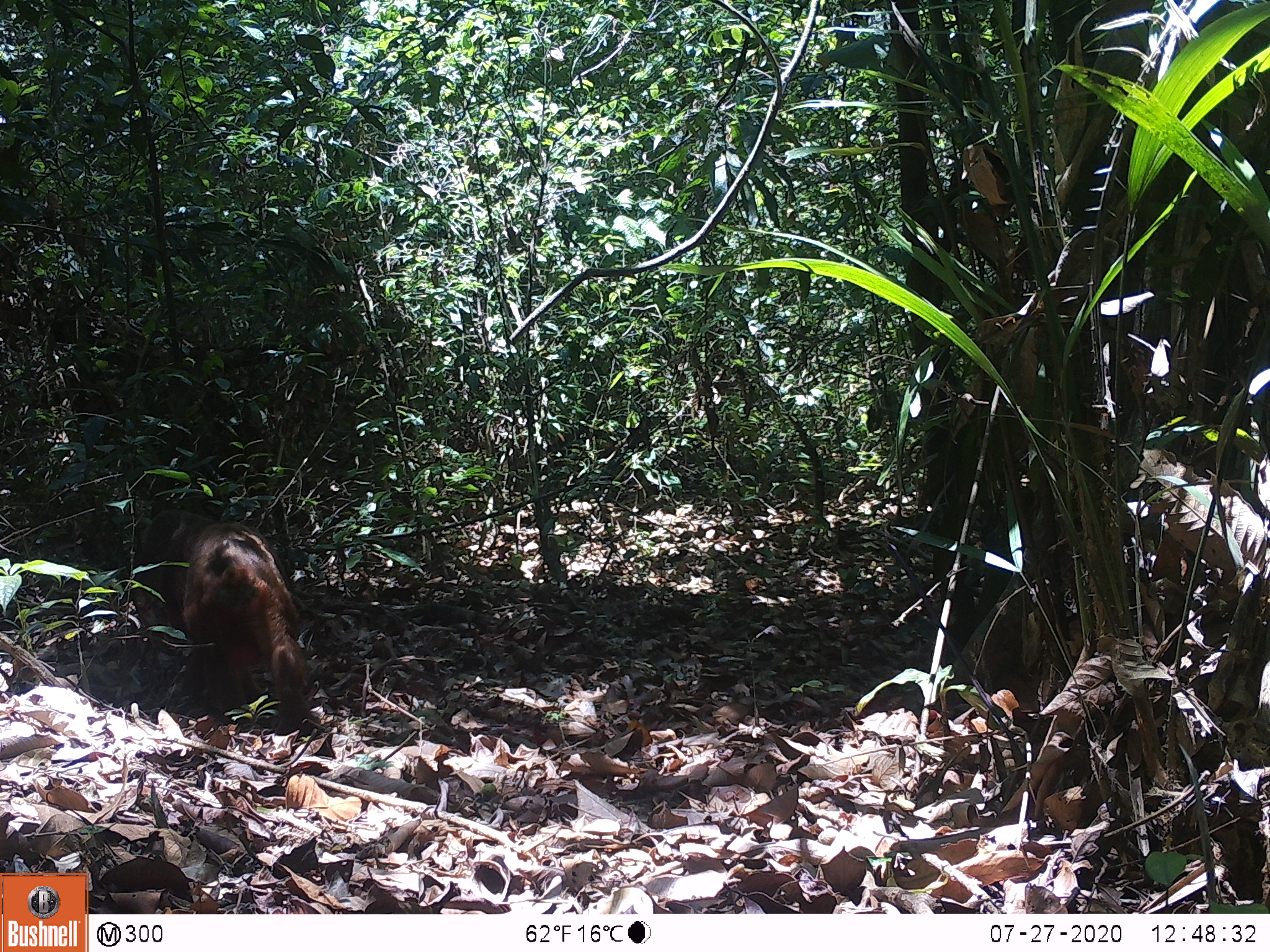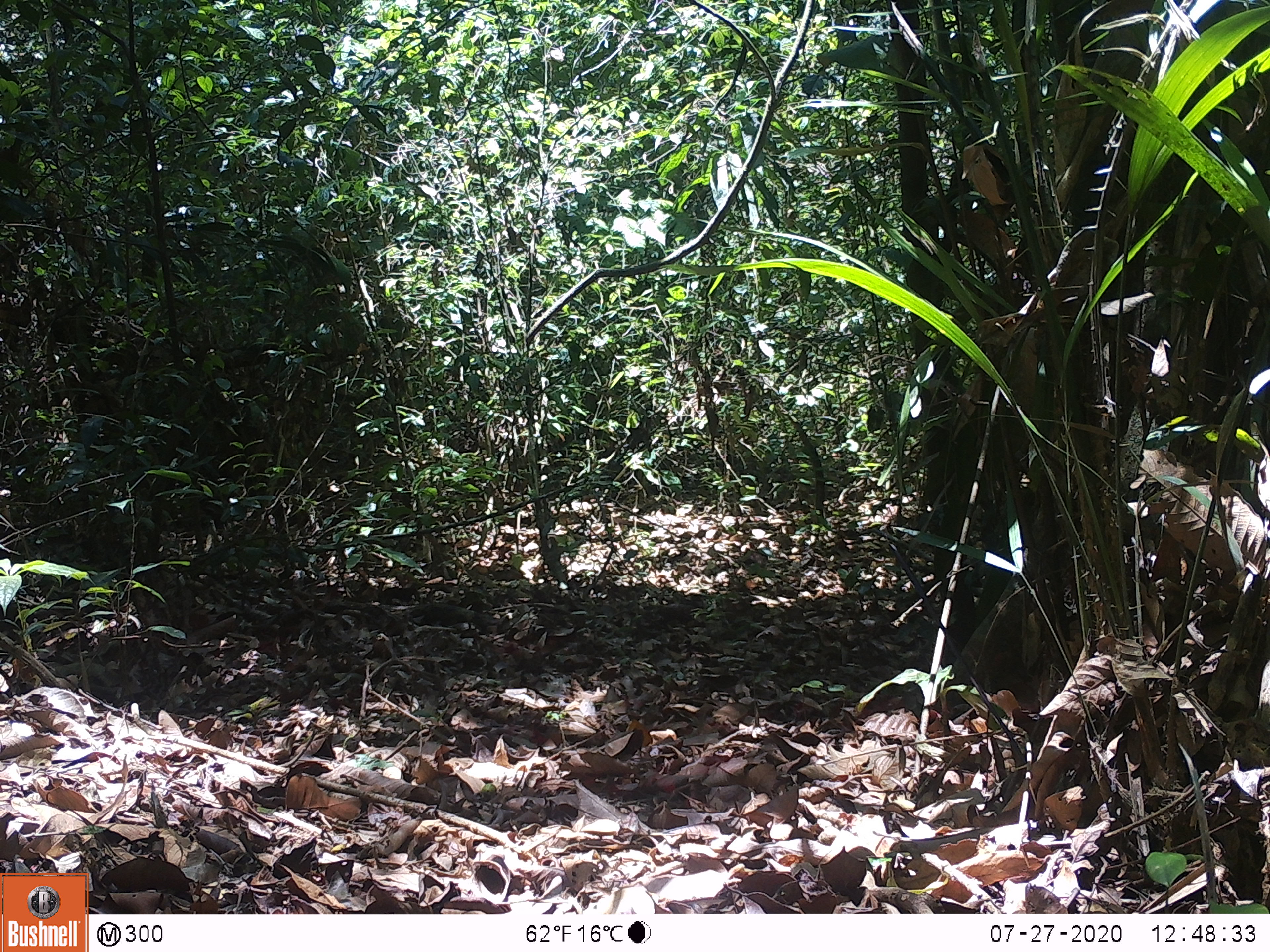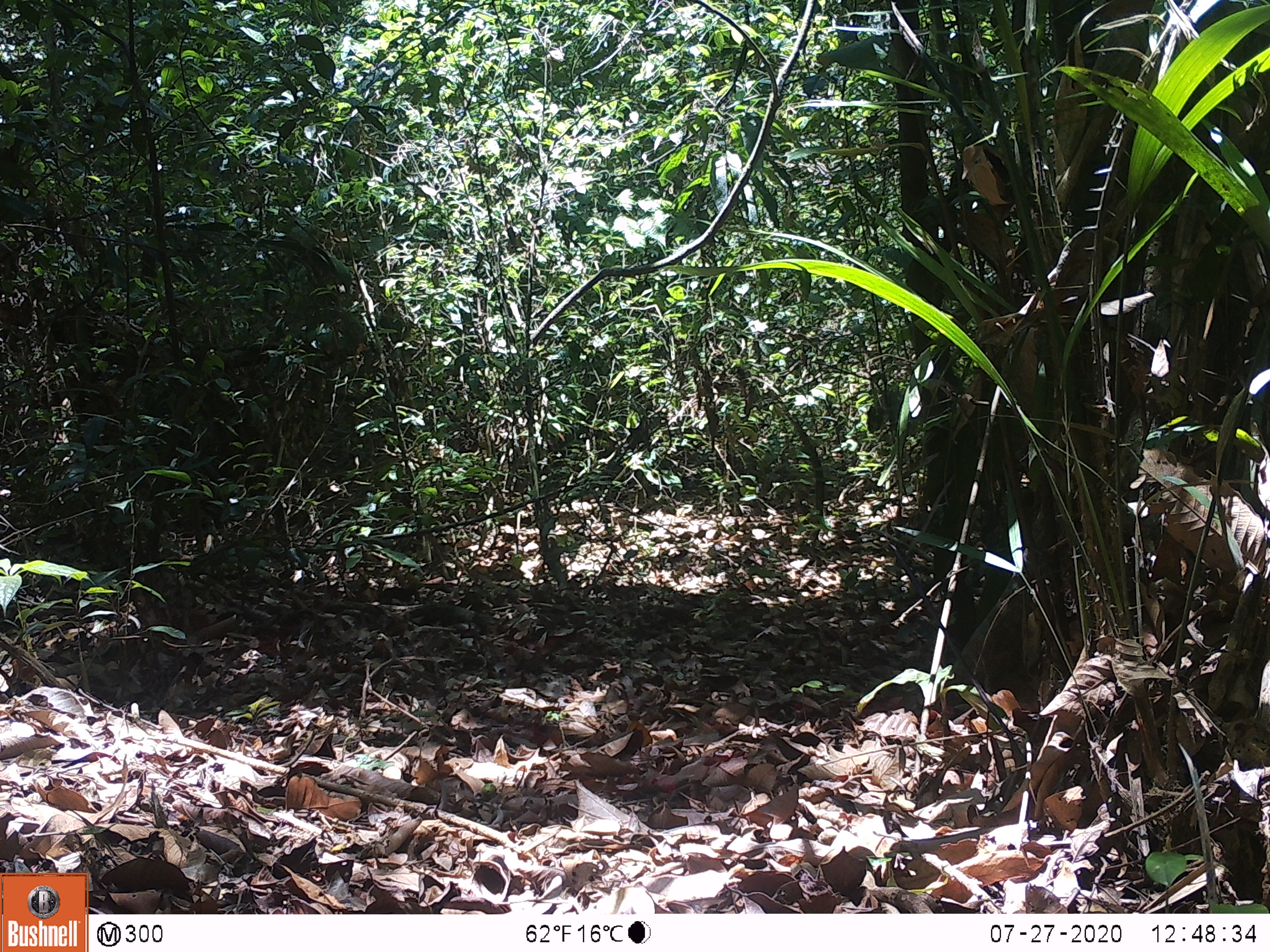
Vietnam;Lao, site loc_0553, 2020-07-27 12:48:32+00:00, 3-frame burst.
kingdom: Animalia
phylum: Chordata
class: Mammalia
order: Primates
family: Cercopithecidae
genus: Macaca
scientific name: Macaca arctoides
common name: stump-tailed macaque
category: stump tailed macaque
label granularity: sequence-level